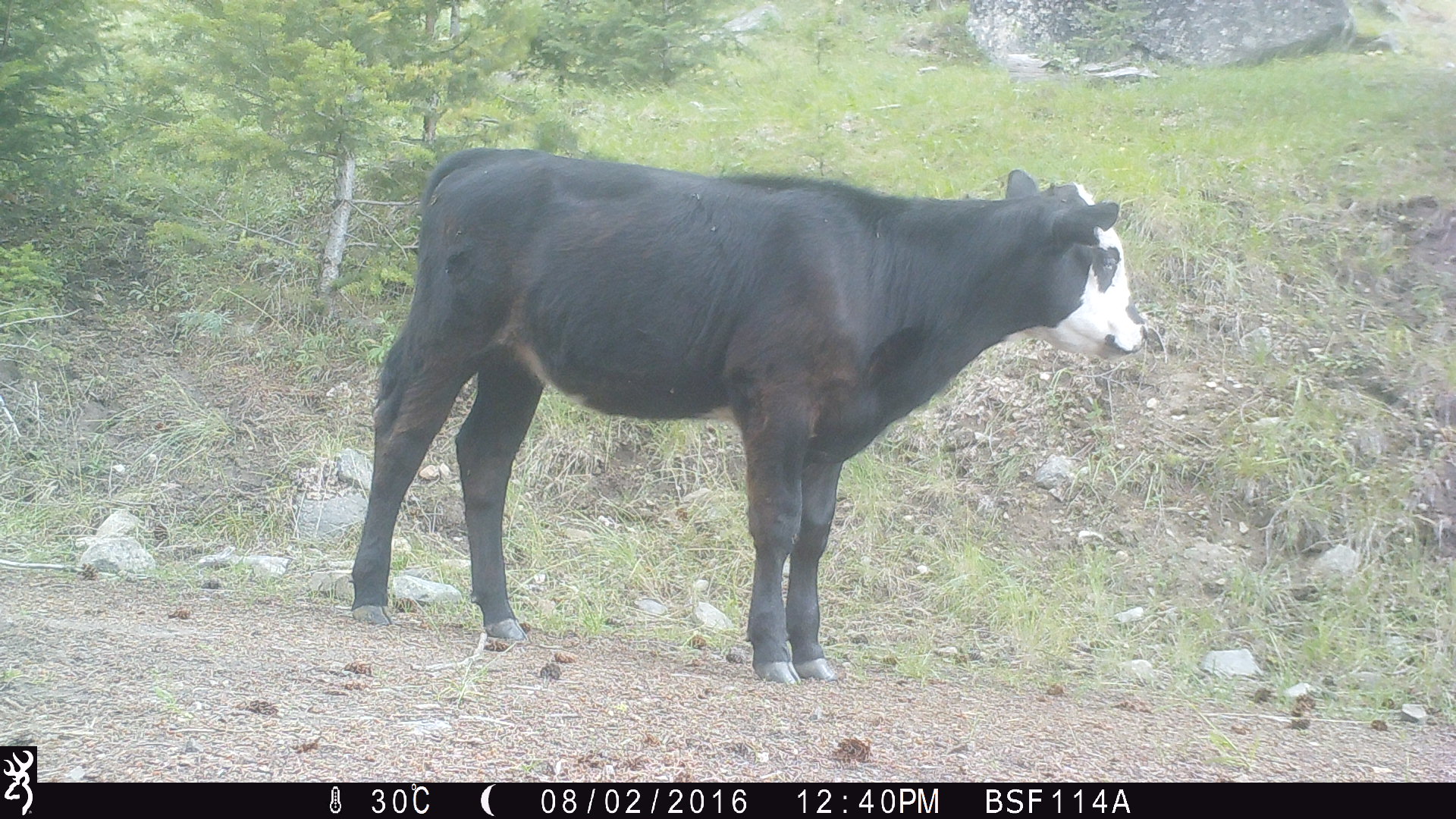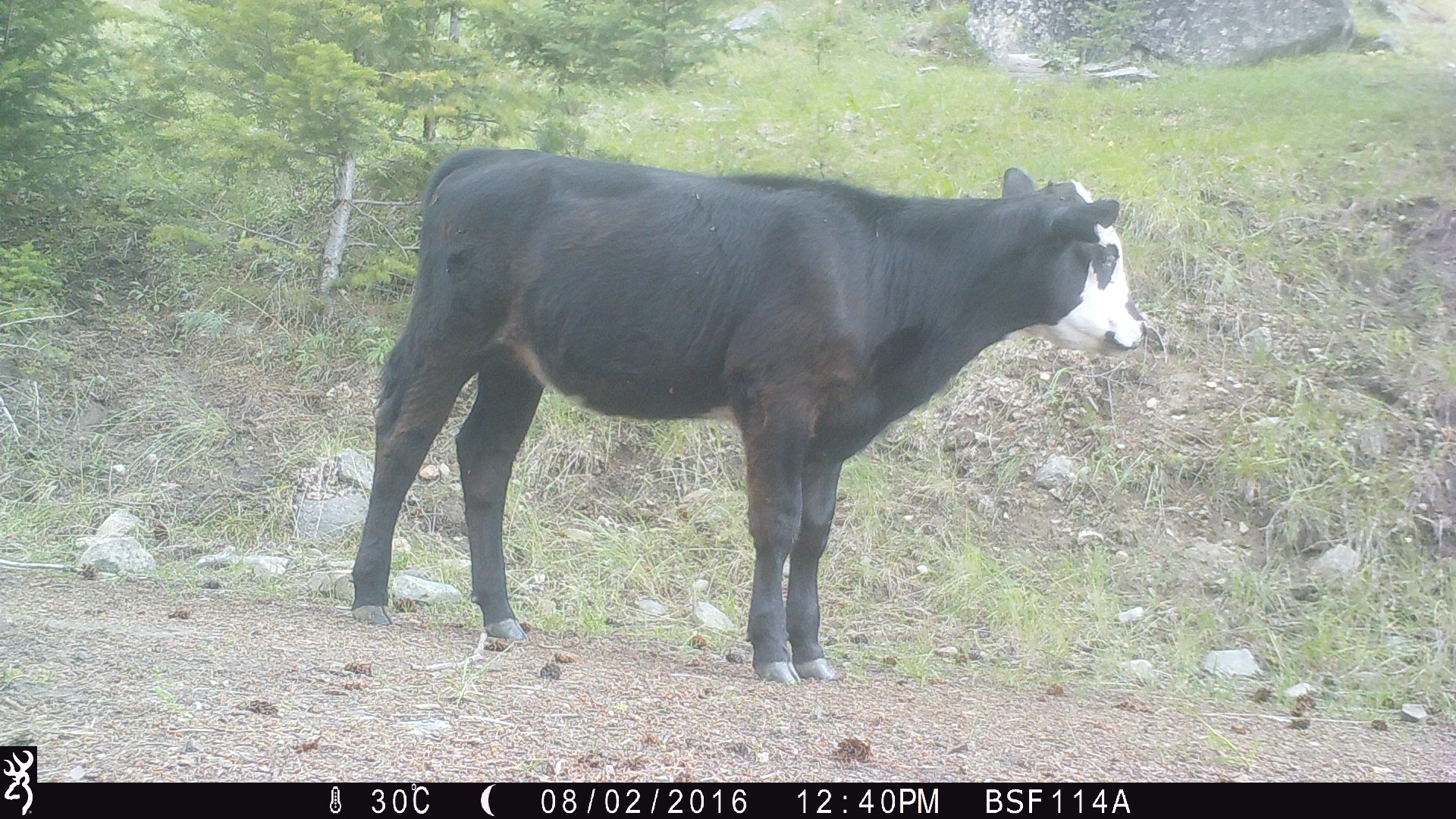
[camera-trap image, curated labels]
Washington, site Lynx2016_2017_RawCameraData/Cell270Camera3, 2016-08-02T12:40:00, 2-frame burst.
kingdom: Animalia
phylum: Chordata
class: Mammalia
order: Artiodactyla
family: Bovidae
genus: Bos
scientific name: Bos taurus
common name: domestic cattle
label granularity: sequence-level